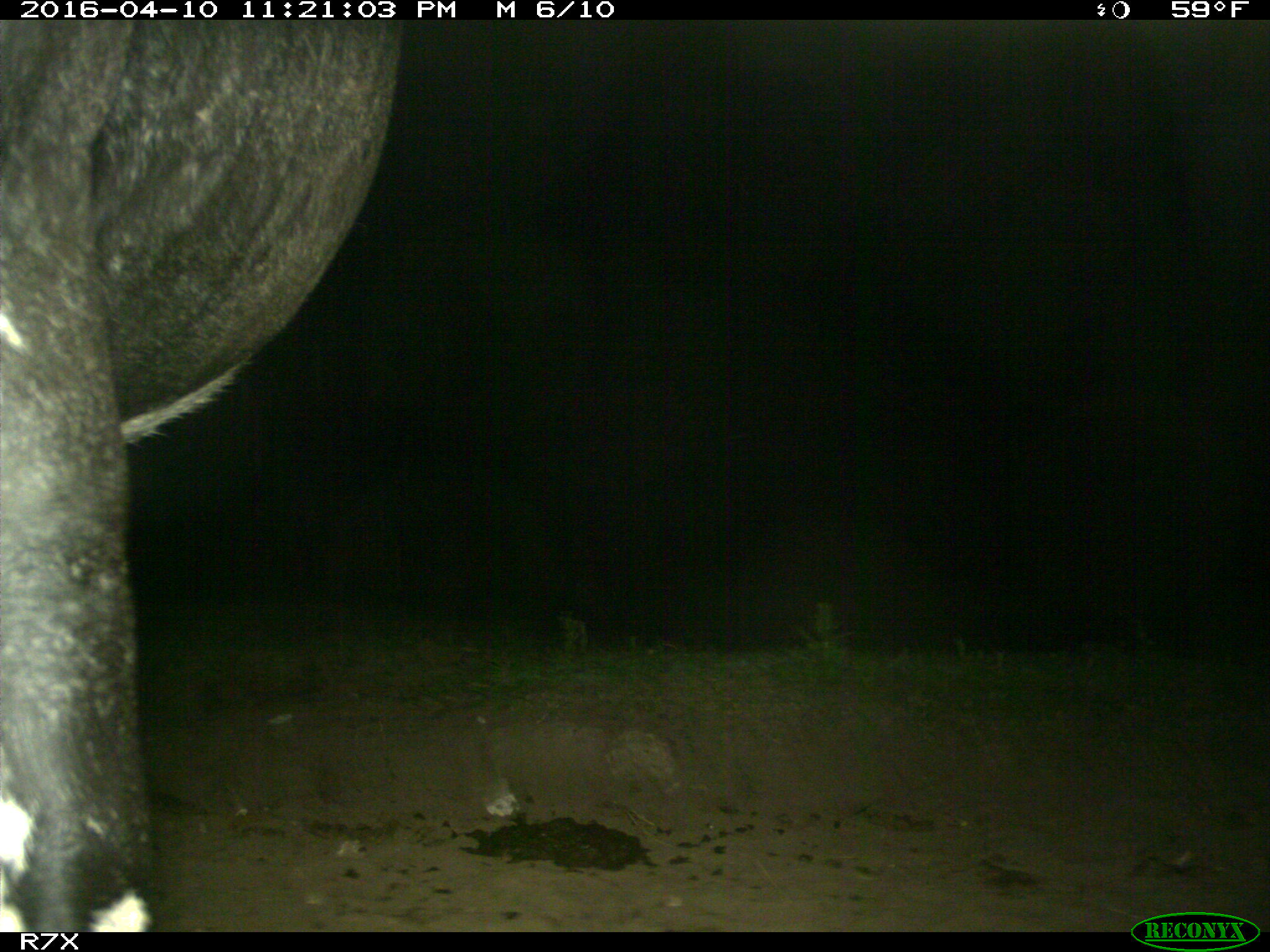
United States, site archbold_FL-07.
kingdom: Animalia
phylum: Chordata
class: Mammalia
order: Artiodactyla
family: Bovidae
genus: Bos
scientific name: Bos taurus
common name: domestic cow